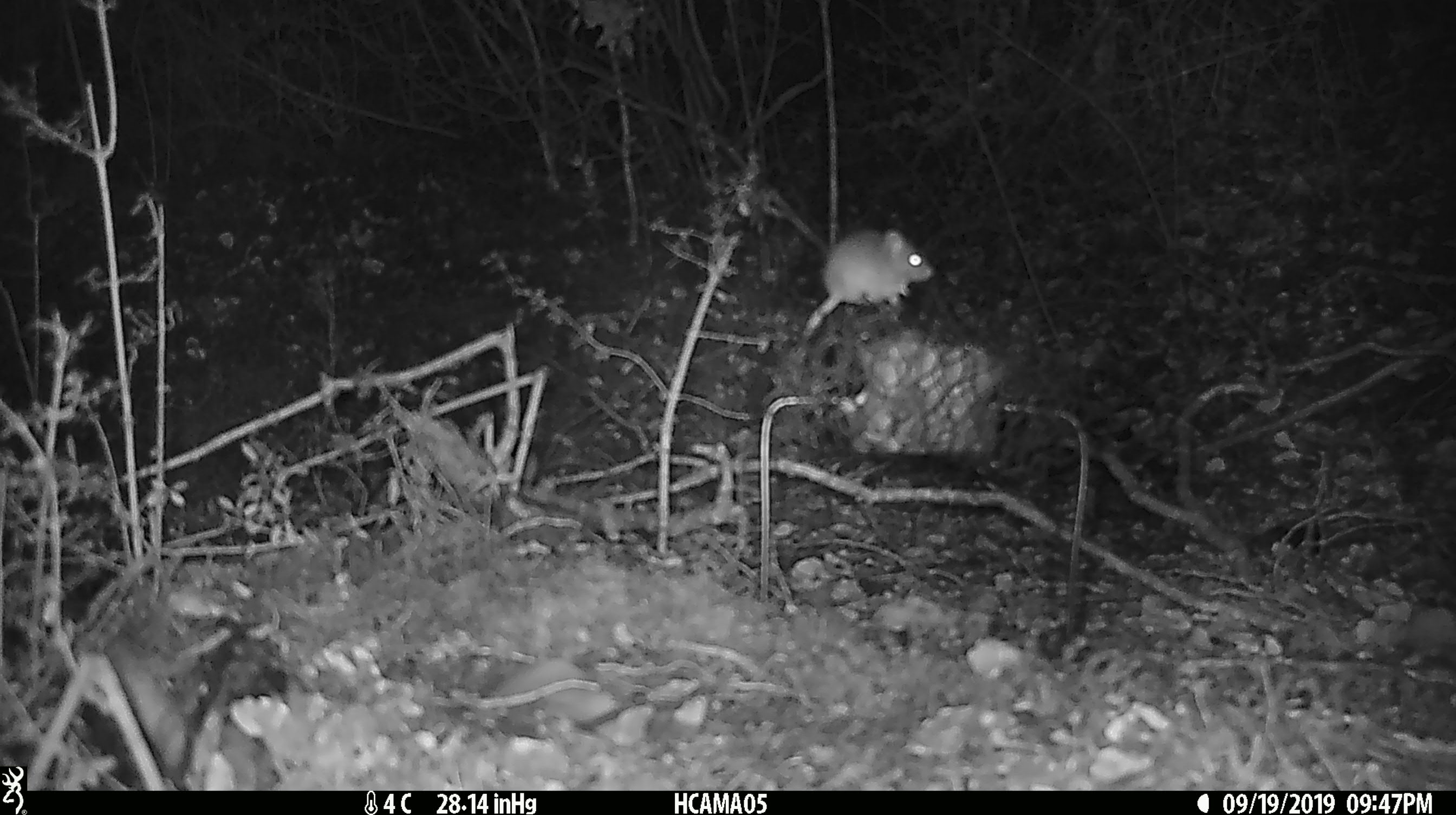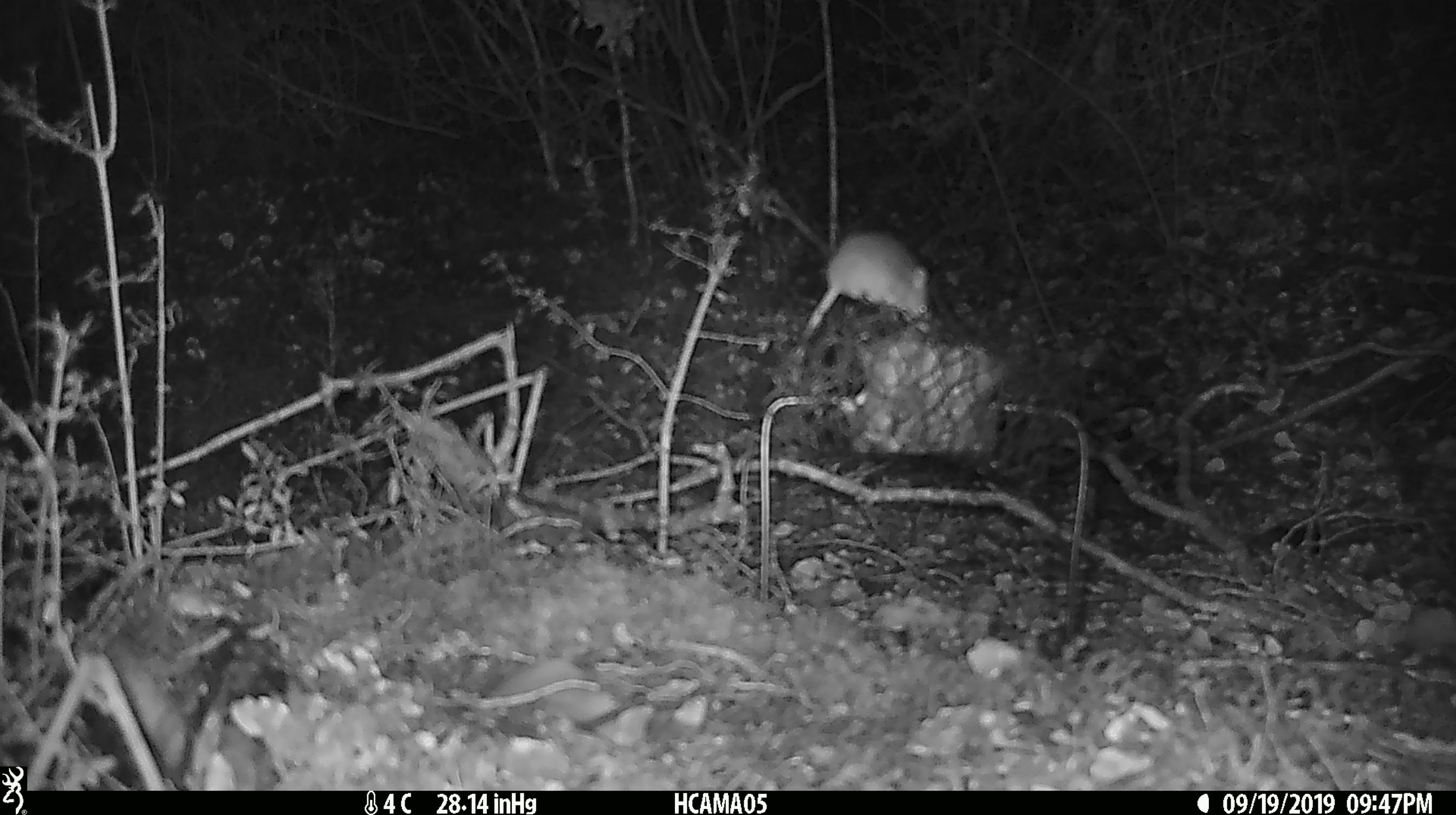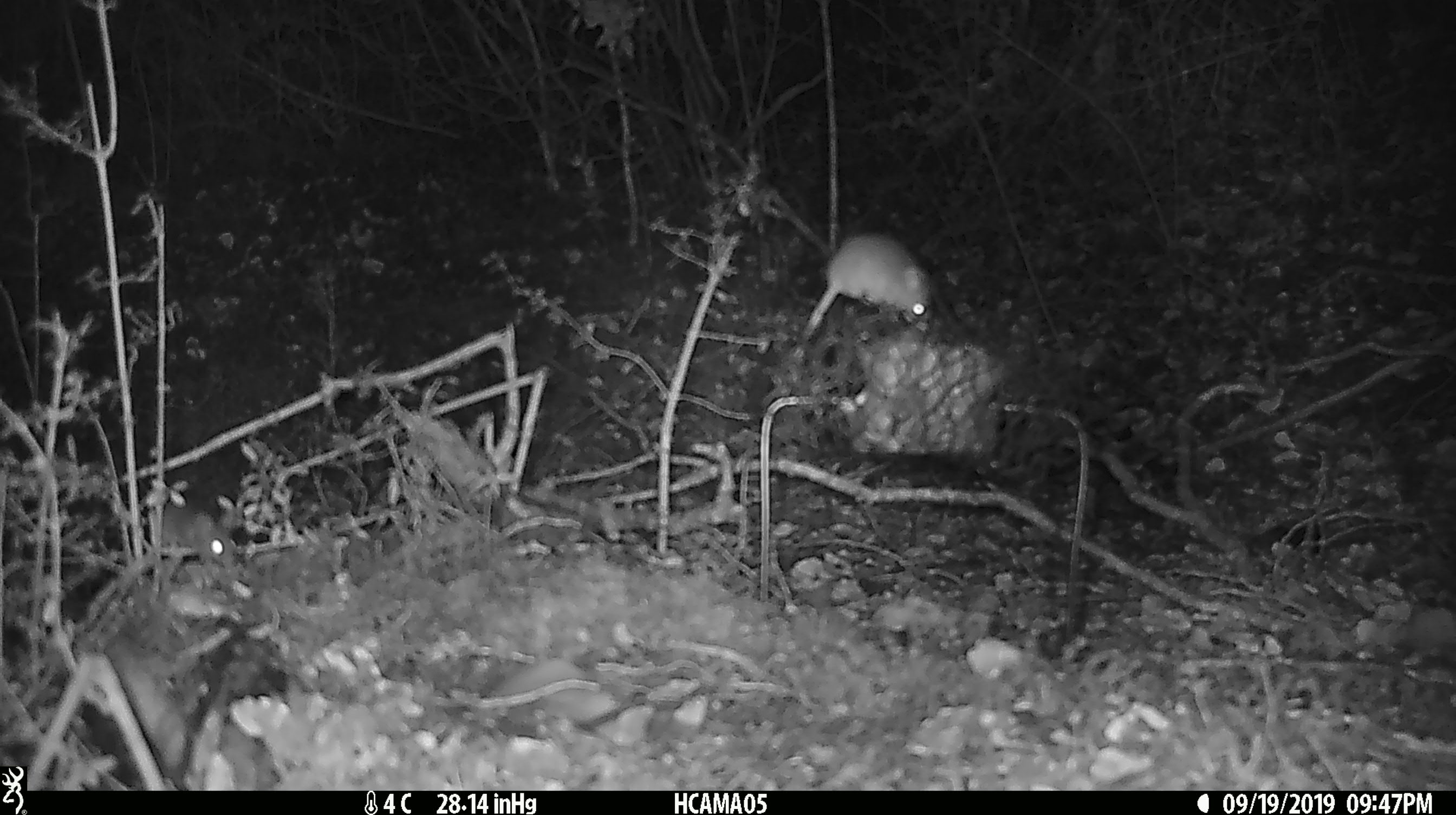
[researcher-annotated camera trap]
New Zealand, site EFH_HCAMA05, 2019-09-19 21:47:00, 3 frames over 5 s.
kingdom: Animalia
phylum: Chordata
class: Mammalia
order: Rodentia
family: Muridae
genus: Mus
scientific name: Mus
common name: mouse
Mouse (Mus).